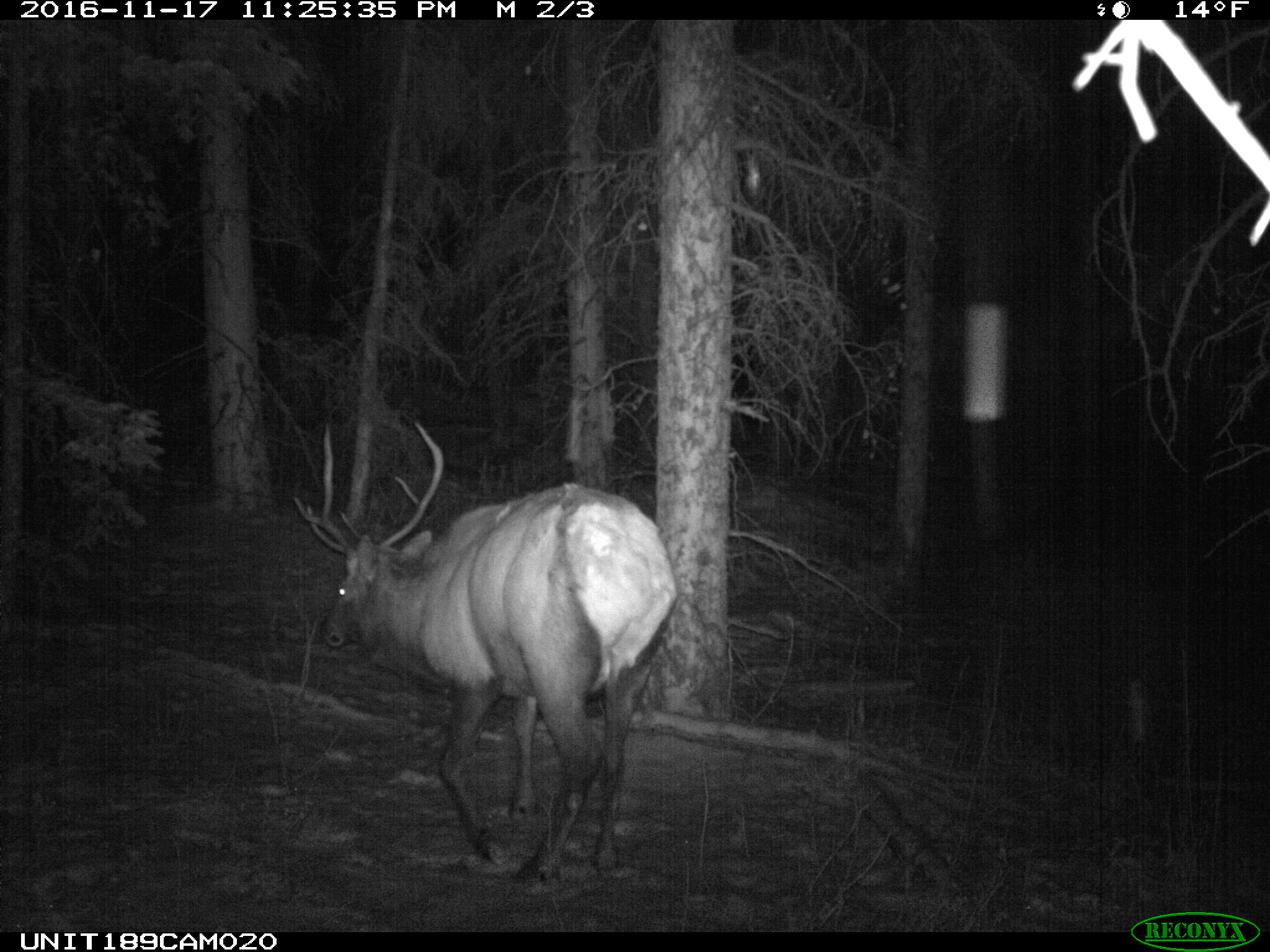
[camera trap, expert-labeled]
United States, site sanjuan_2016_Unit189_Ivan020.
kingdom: Animalia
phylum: Chordata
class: Mammalia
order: Artiodactyla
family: Cervidae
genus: Cervus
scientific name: Cervus elaphus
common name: red deer